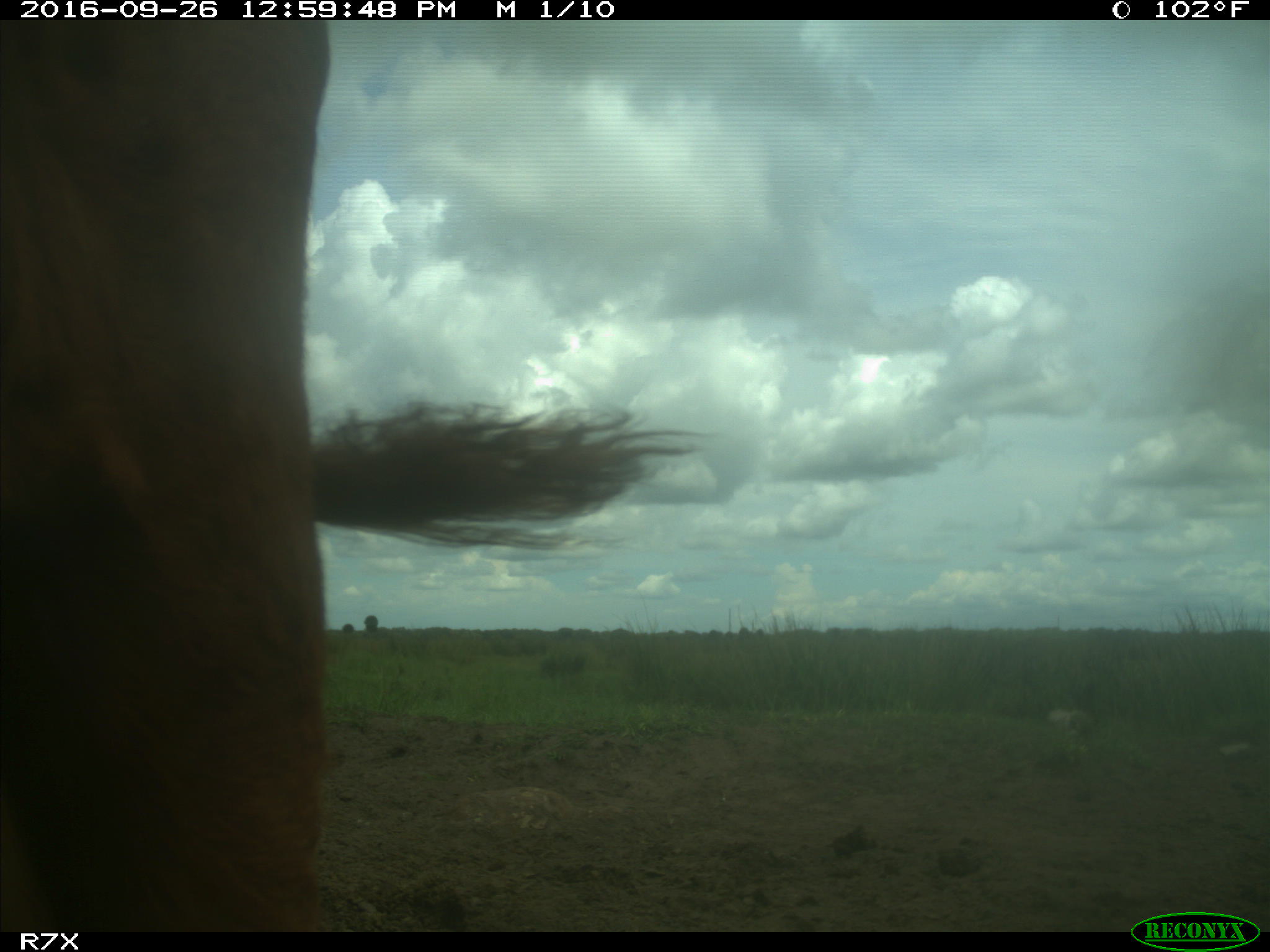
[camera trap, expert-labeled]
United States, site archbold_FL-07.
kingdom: Animalia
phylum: Chordata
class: Mammalia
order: Artiodactyla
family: Bovidae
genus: Bos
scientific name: Bos taurus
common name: domestic cow